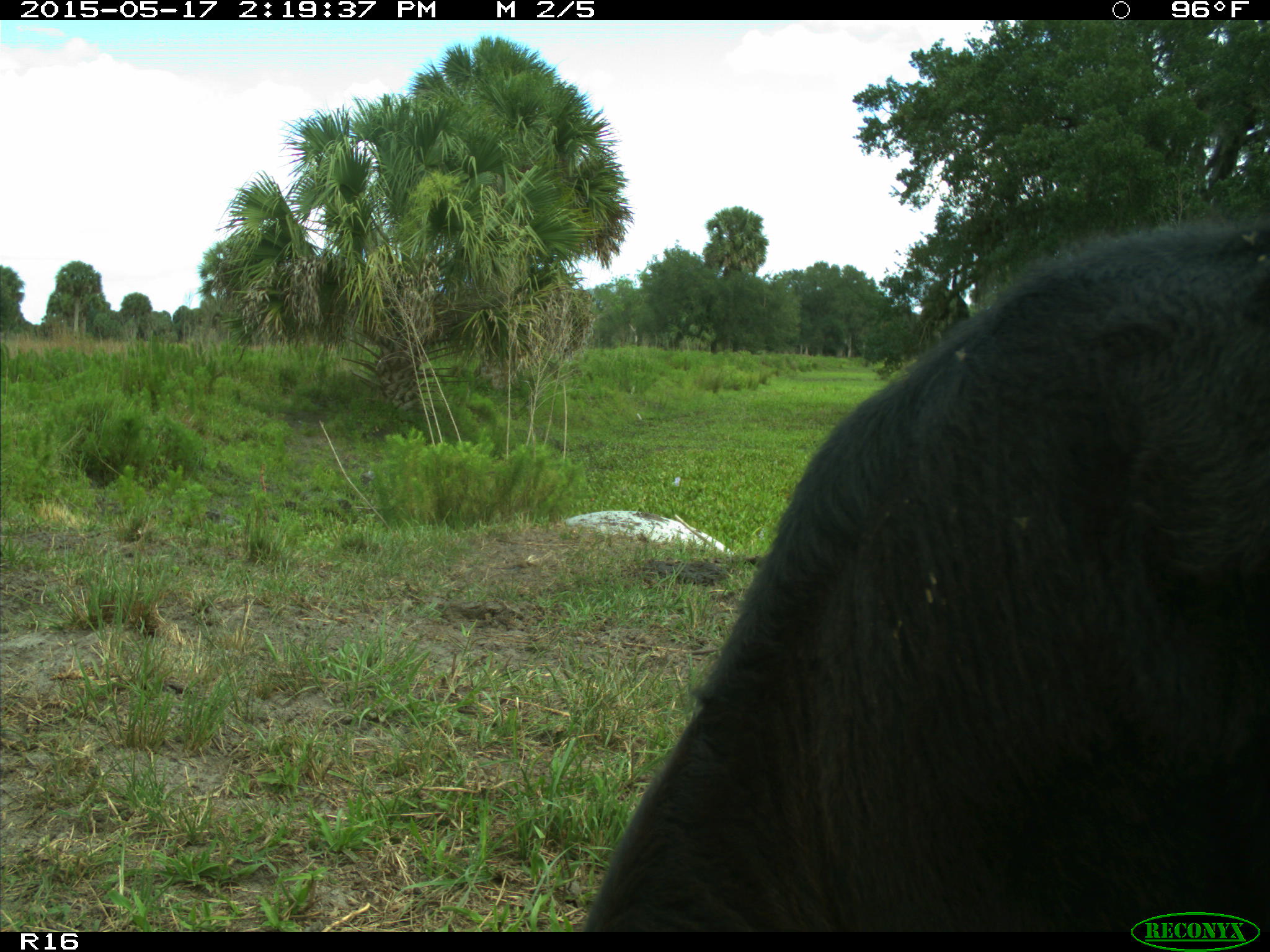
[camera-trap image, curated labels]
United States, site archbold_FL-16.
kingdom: Animalia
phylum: Chordata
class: Mammalia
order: Artiodactyla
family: Bovidae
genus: Bos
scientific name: Bos taurus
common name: domestic cow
Bos taurus (domestic cow).